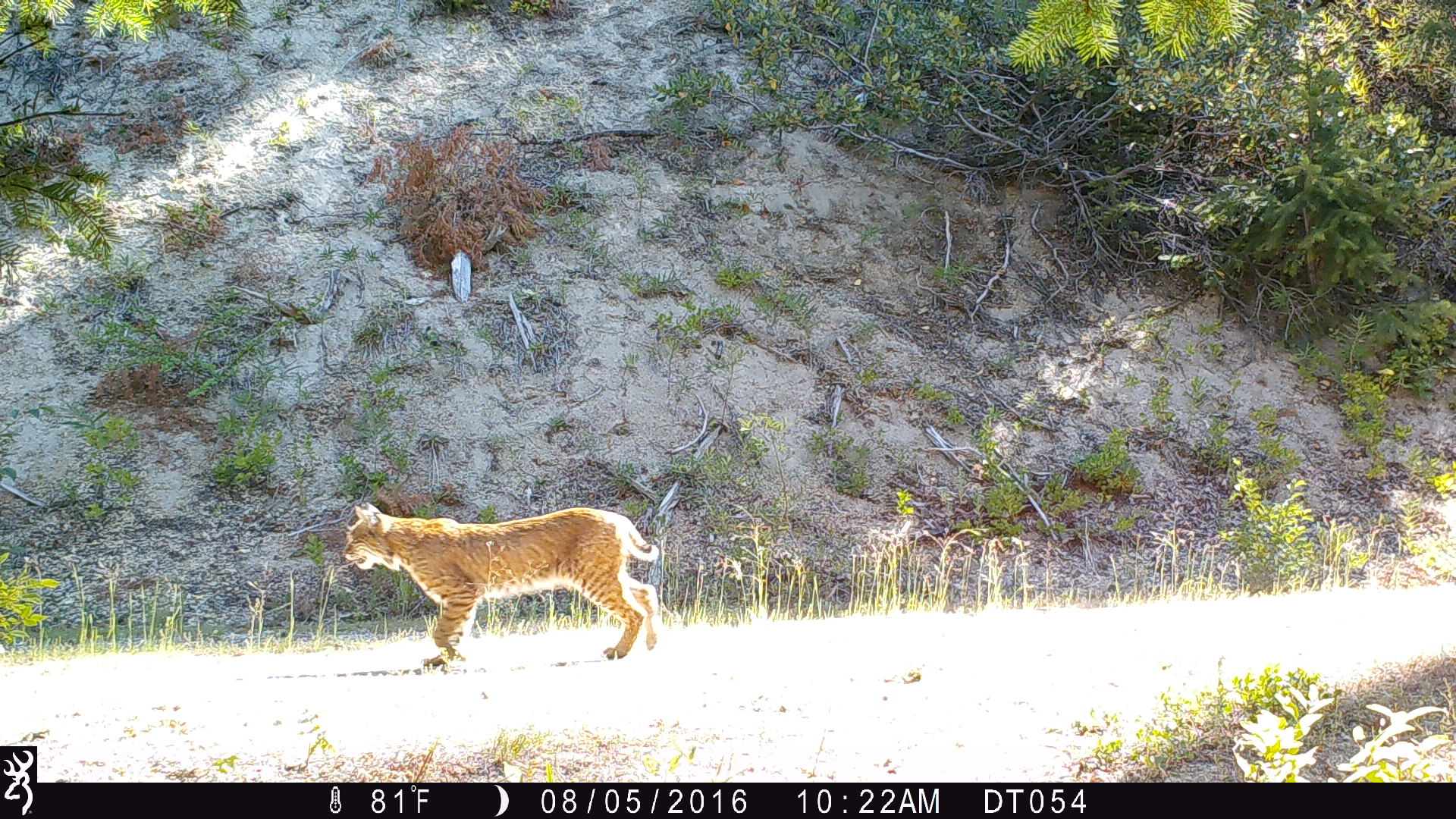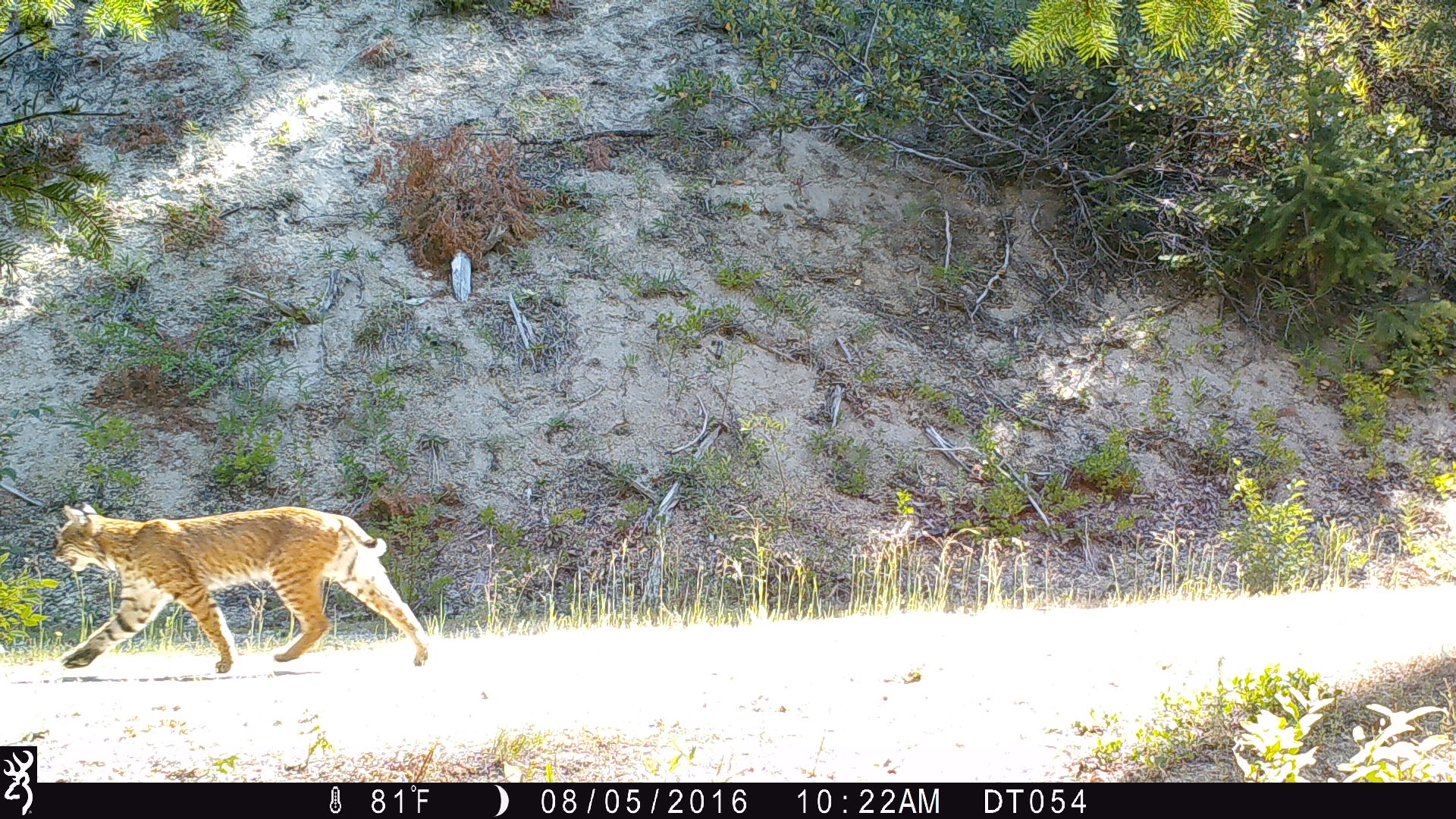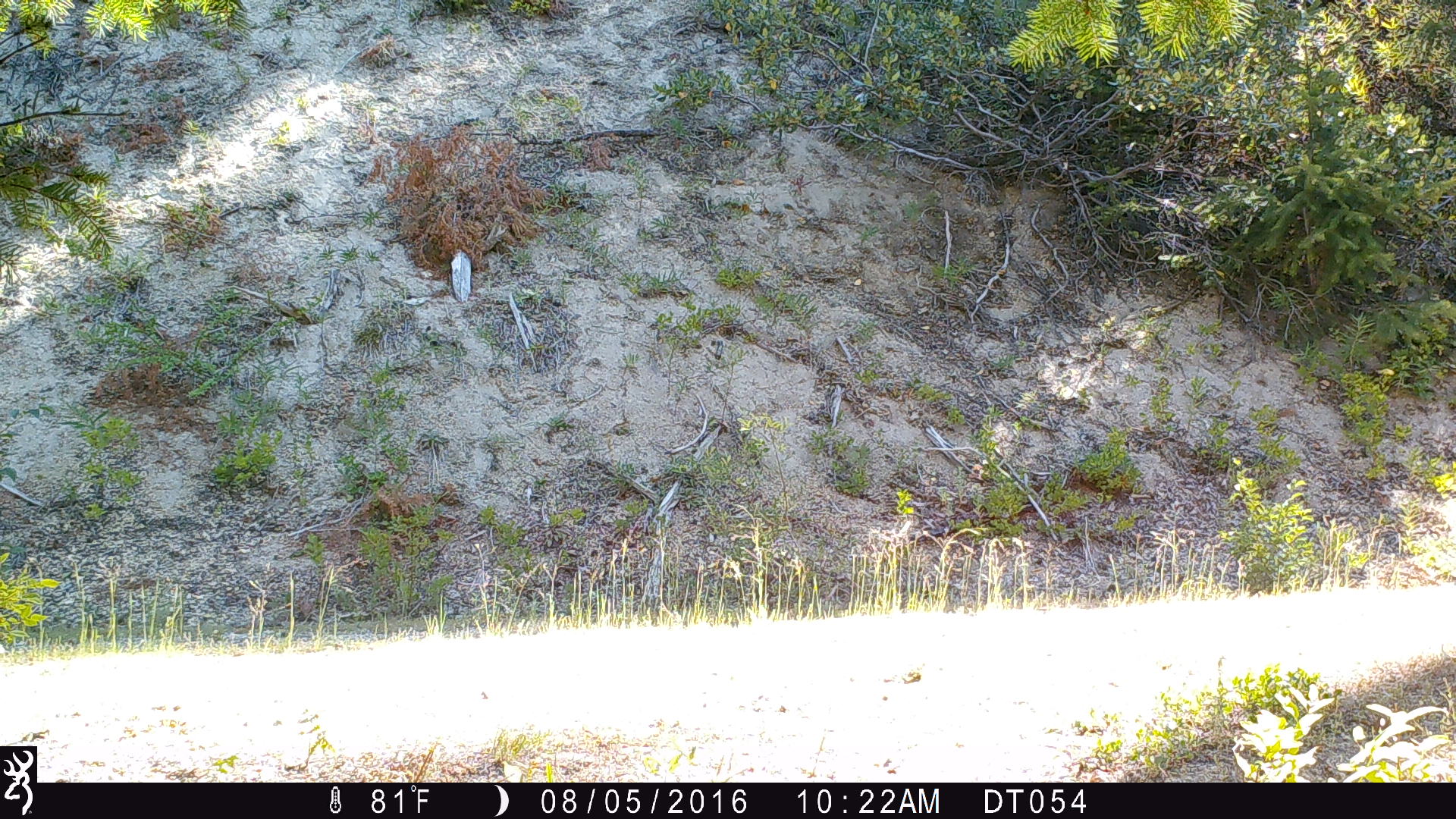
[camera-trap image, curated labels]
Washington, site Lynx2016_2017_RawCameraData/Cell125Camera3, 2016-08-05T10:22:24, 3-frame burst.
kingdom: Animalia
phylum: Chordata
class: Mammalia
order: Carnivora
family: Felidae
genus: Lynx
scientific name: Lynx rufus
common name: bobcat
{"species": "Lynx rufus (bobcat)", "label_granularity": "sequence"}